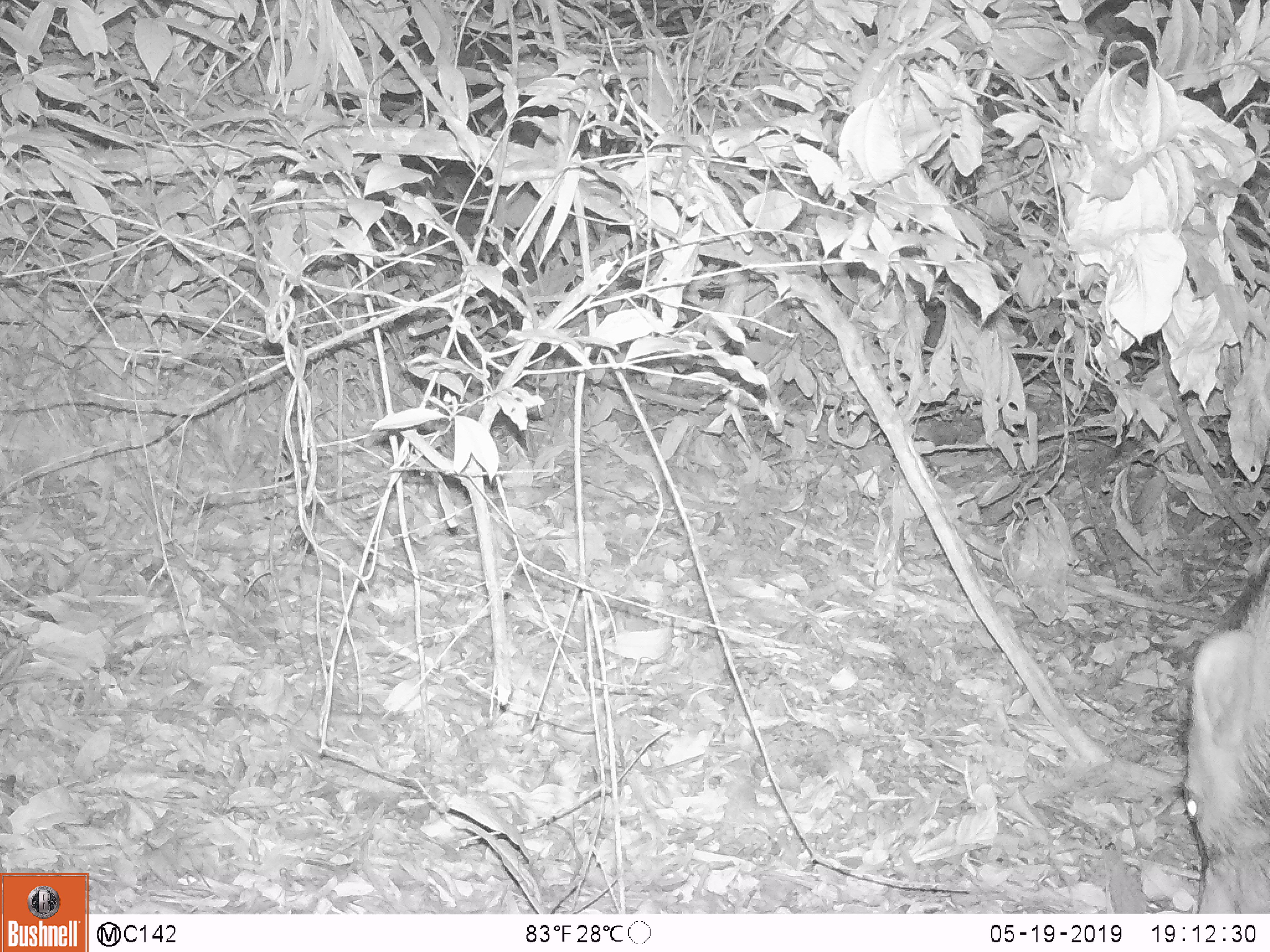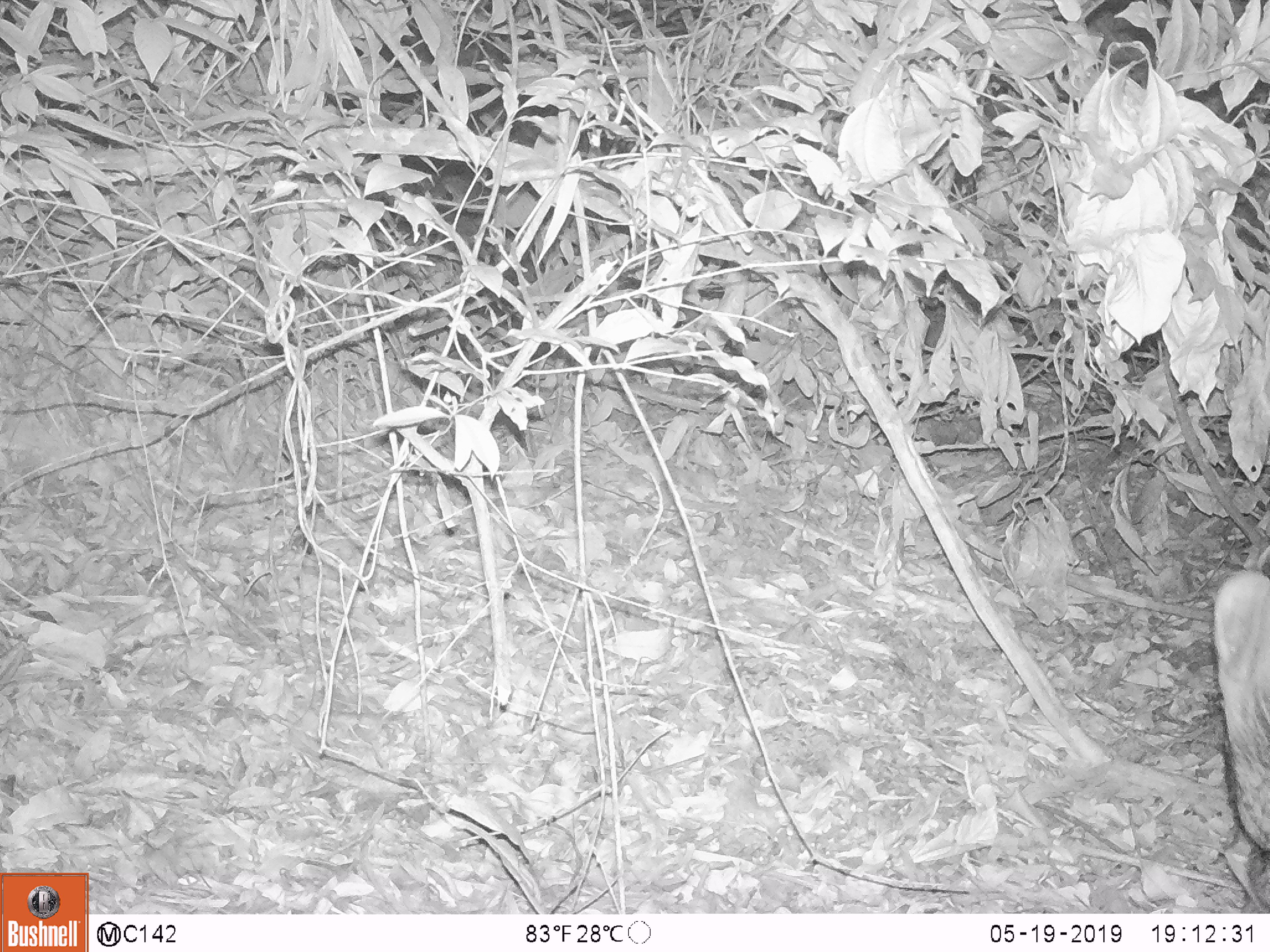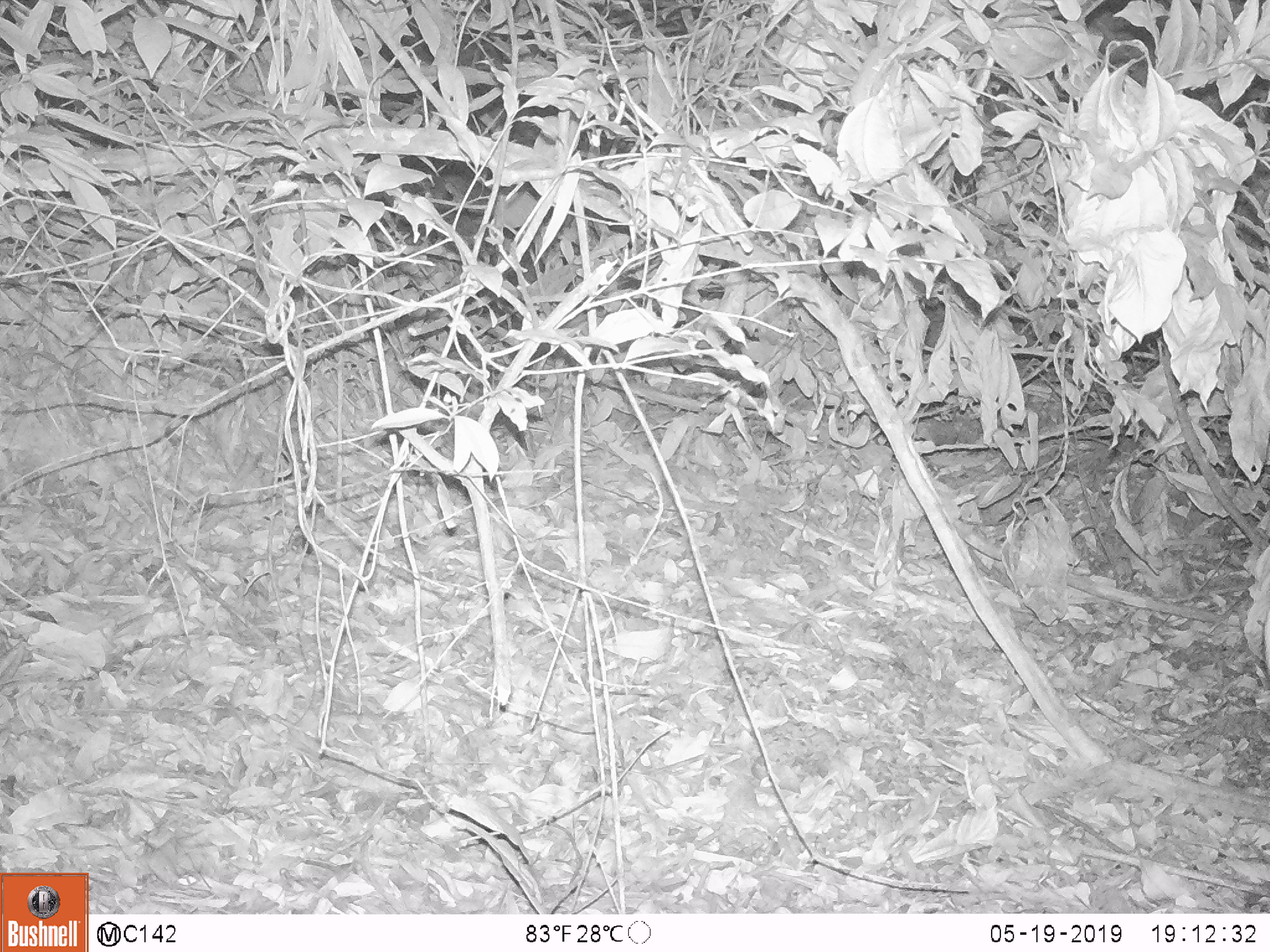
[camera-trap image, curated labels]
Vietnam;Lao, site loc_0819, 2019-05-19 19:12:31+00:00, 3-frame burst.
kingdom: Animalia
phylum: Chordata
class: Mammalia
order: Artiodactyla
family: Suidae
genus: Sus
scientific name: Sus scrofa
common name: eurasian wild pig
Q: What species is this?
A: Eurasian wild pig (Sus scrofa).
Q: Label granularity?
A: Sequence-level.